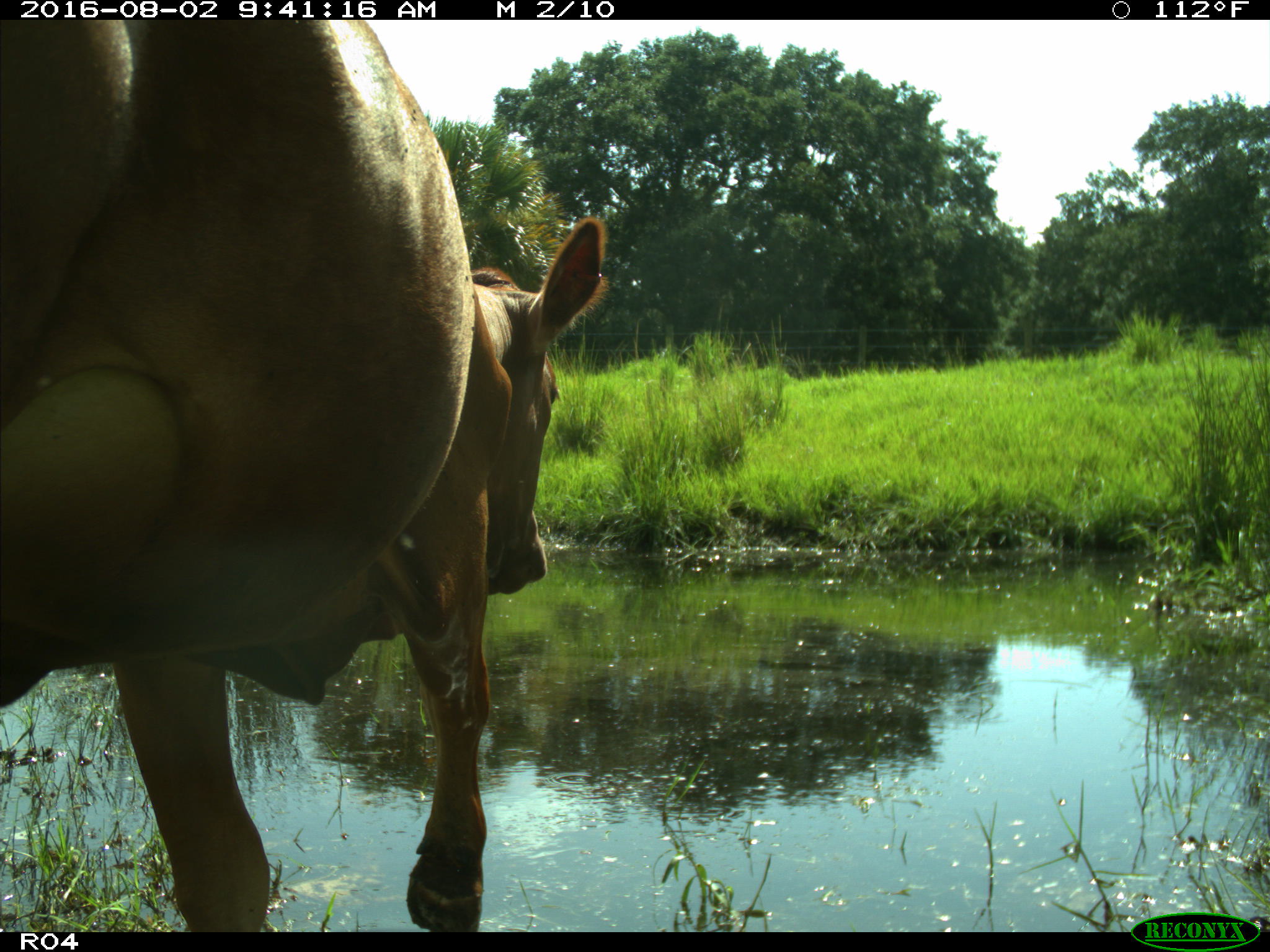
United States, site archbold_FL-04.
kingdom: Animalia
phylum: Chordata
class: Mammalia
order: Artiodactyla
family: Bovidae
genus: Bos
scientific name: Bos taurus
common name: domestic cow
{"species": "Bos taurus (domestic cow)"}